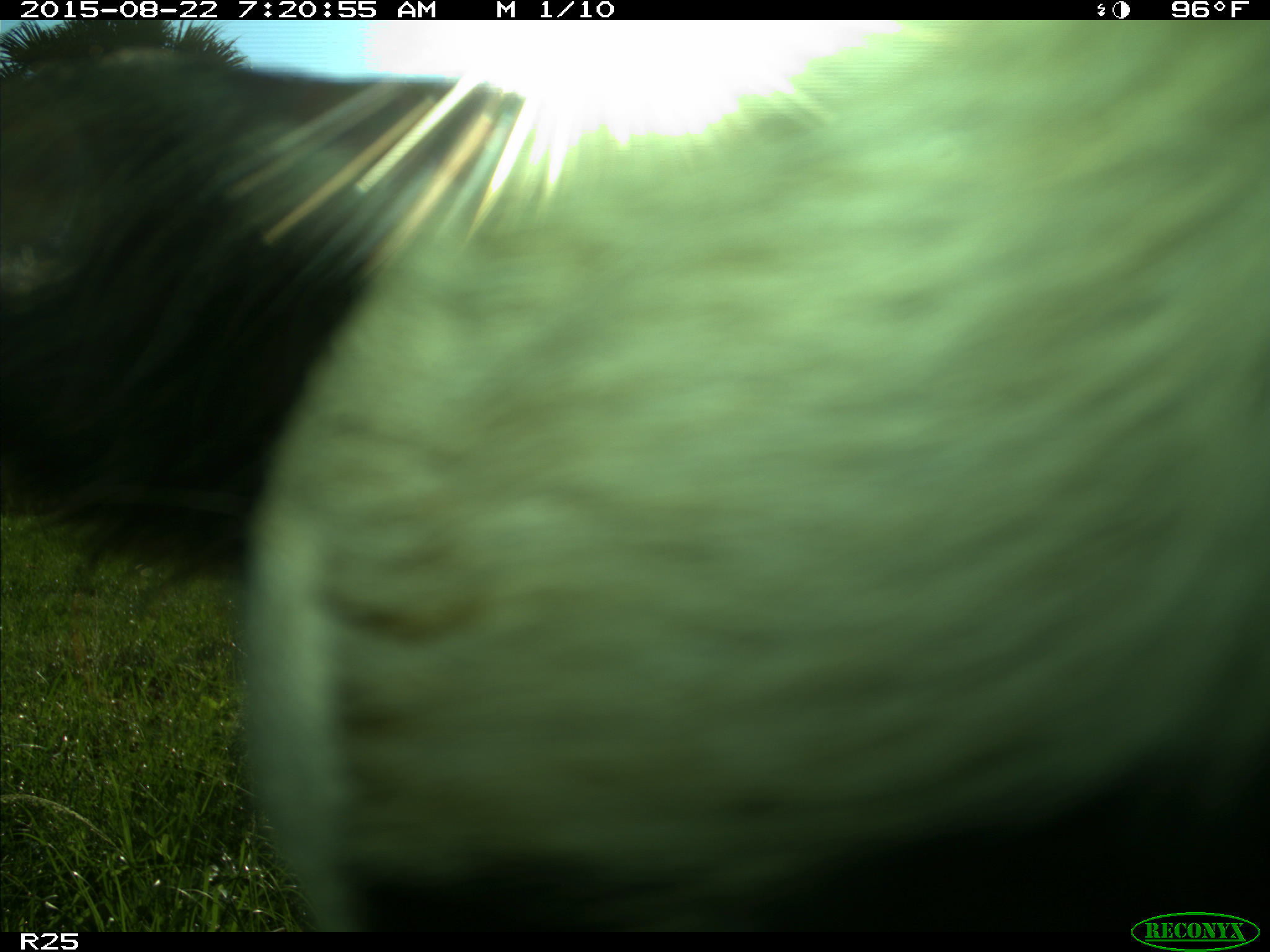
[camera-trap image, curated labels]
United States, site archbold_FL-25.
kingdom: Animalia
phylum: Chordata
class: Mammalia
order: Artiodactyla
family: Bovidae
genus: Bos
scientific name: Bos taurus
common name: domestic cow